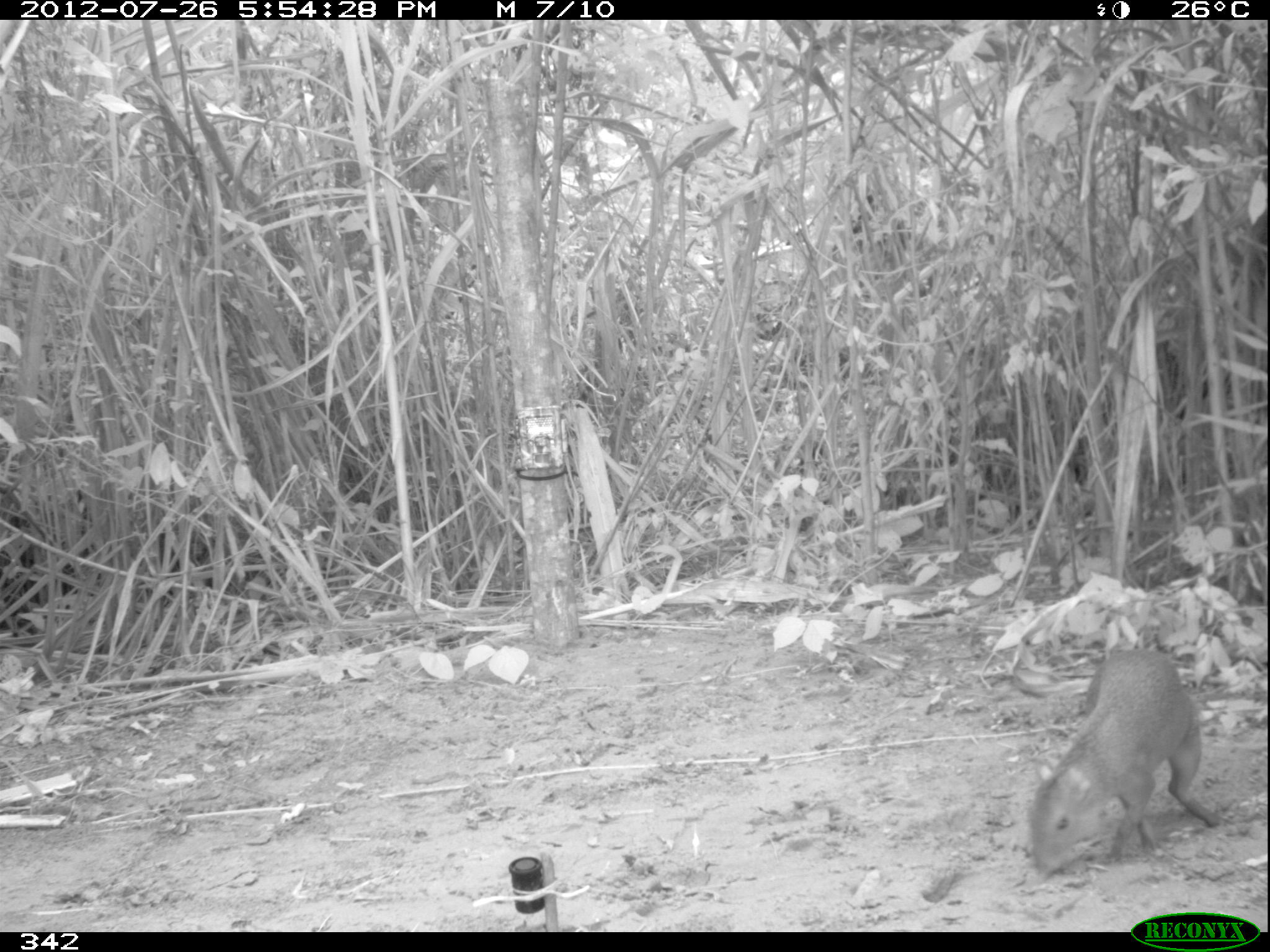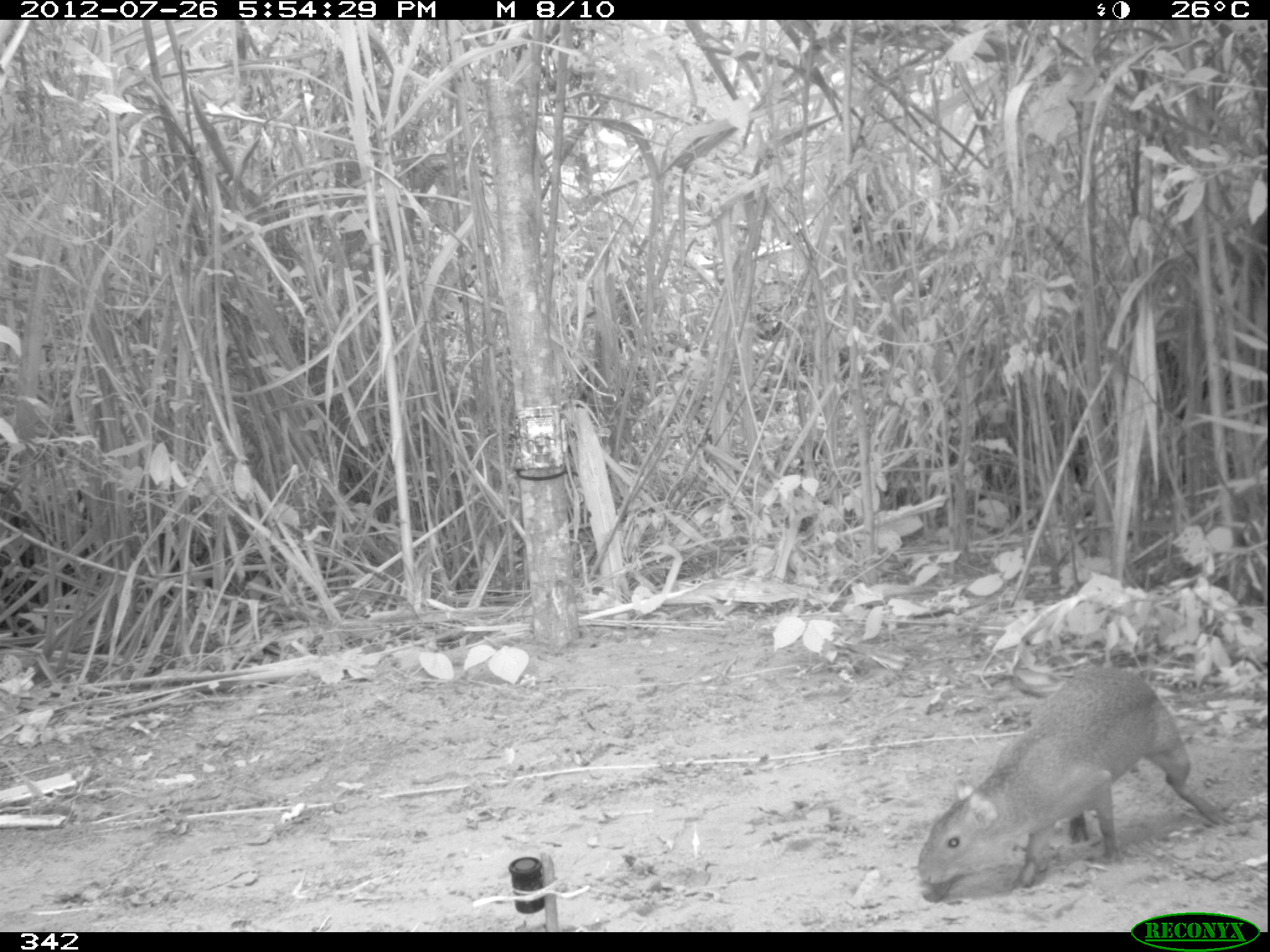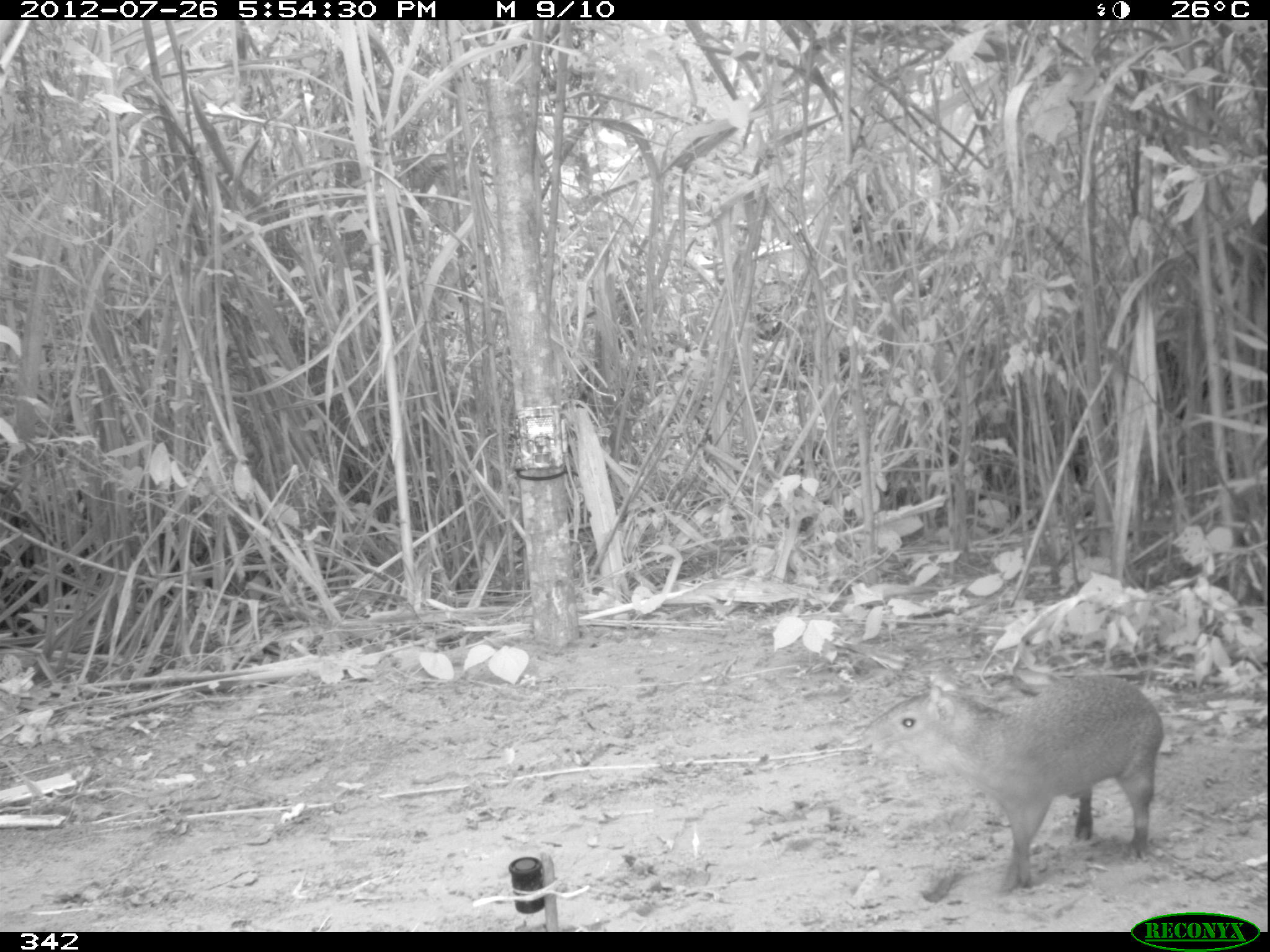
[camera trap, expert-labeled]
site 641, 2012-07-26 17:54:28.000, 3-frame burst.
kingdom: Animalia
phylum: Chordata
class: Mammalia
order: Rodentia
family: Dasyproctidae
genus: Dasyprocta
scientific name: Dasyprocta punctata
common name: central american agouti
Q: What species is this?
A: Dasyprocta punctata (central american agouti).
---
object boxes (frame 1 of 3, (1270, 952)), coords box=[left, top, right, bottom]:
dasyprocta punctata: box=[1025, 645, 1221, 875]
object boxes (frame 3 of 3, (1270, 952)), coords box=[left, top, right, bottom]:
dasyprocta punctata: box=[863, 673, 1163, 895]